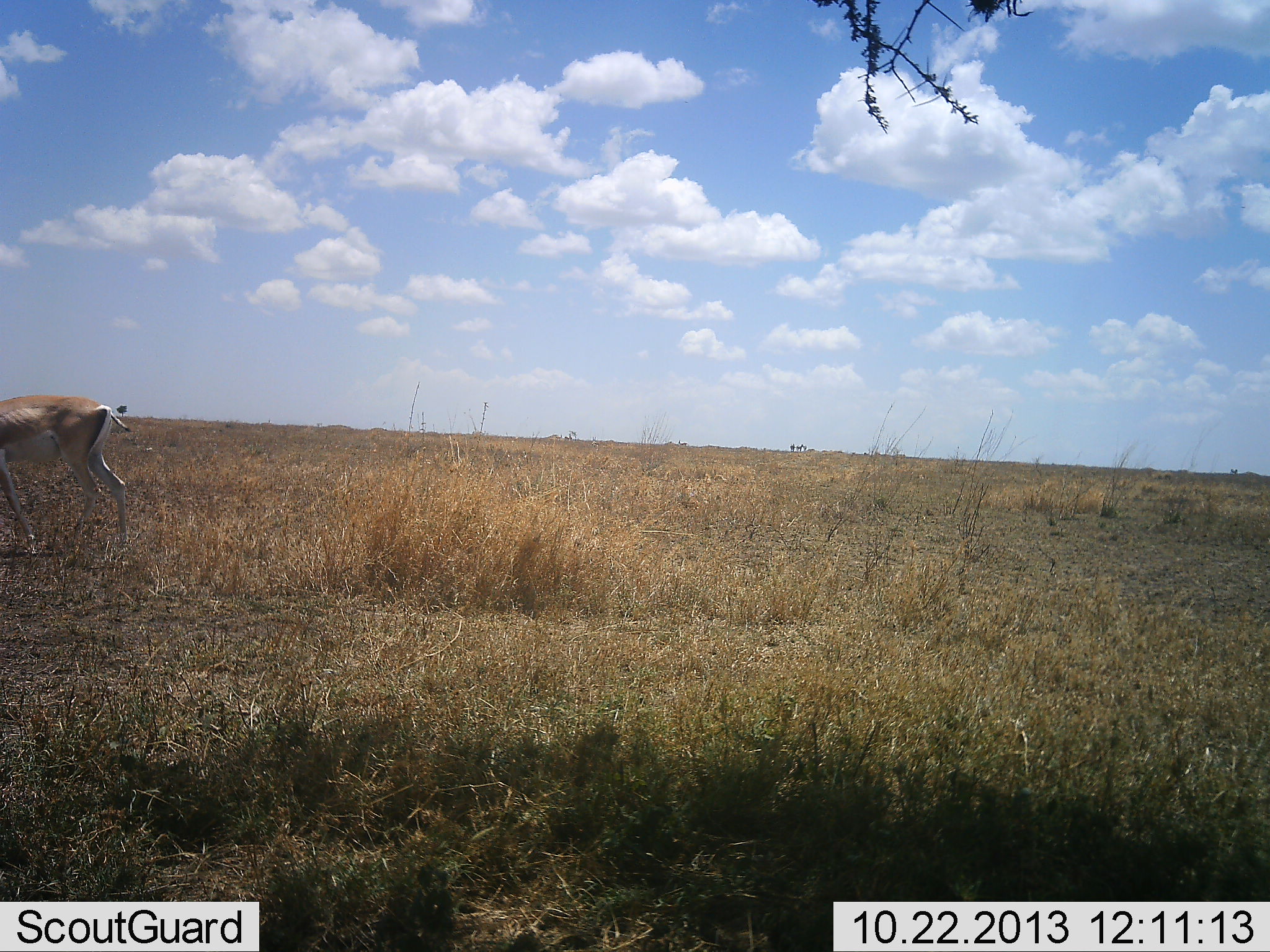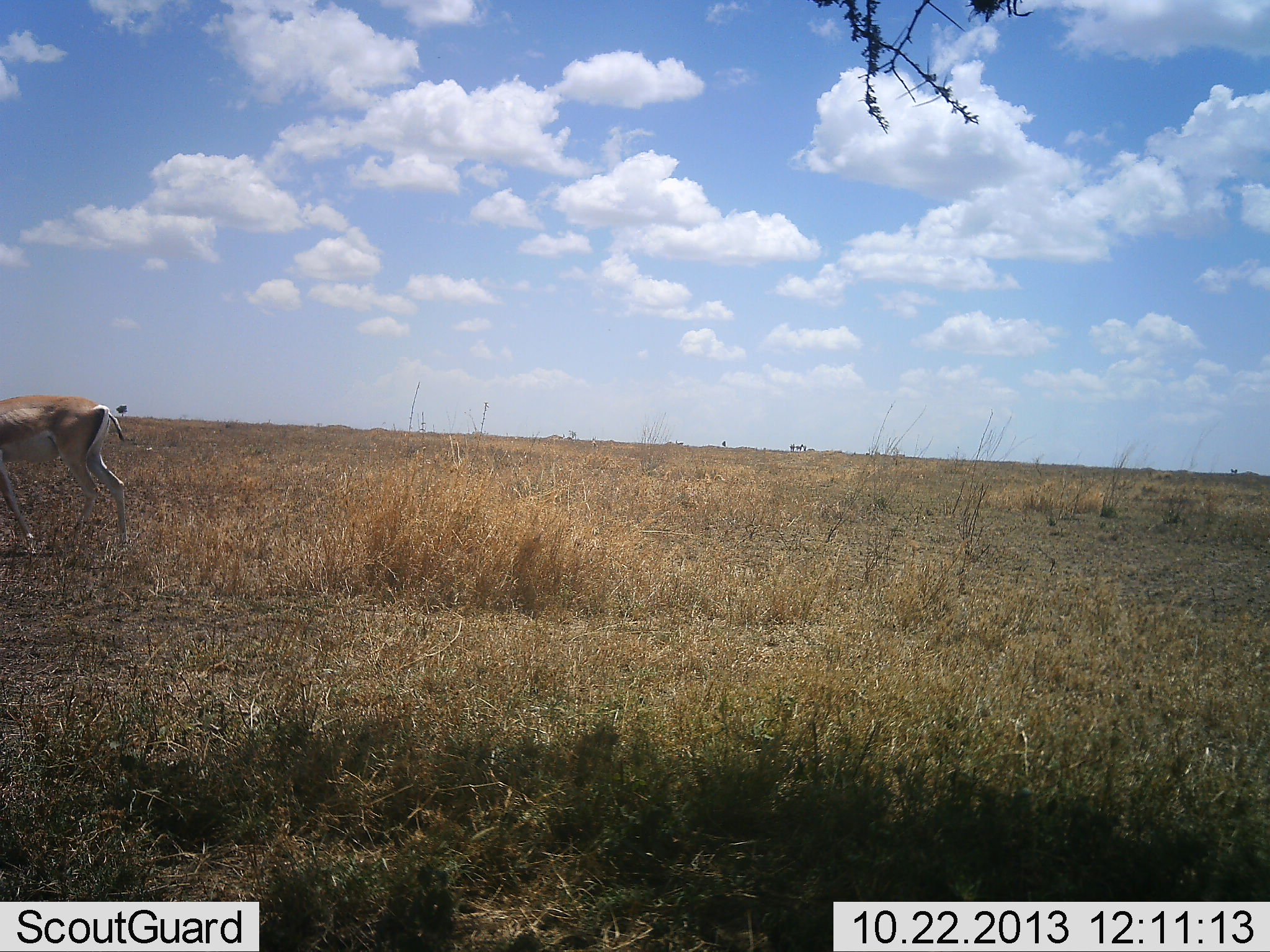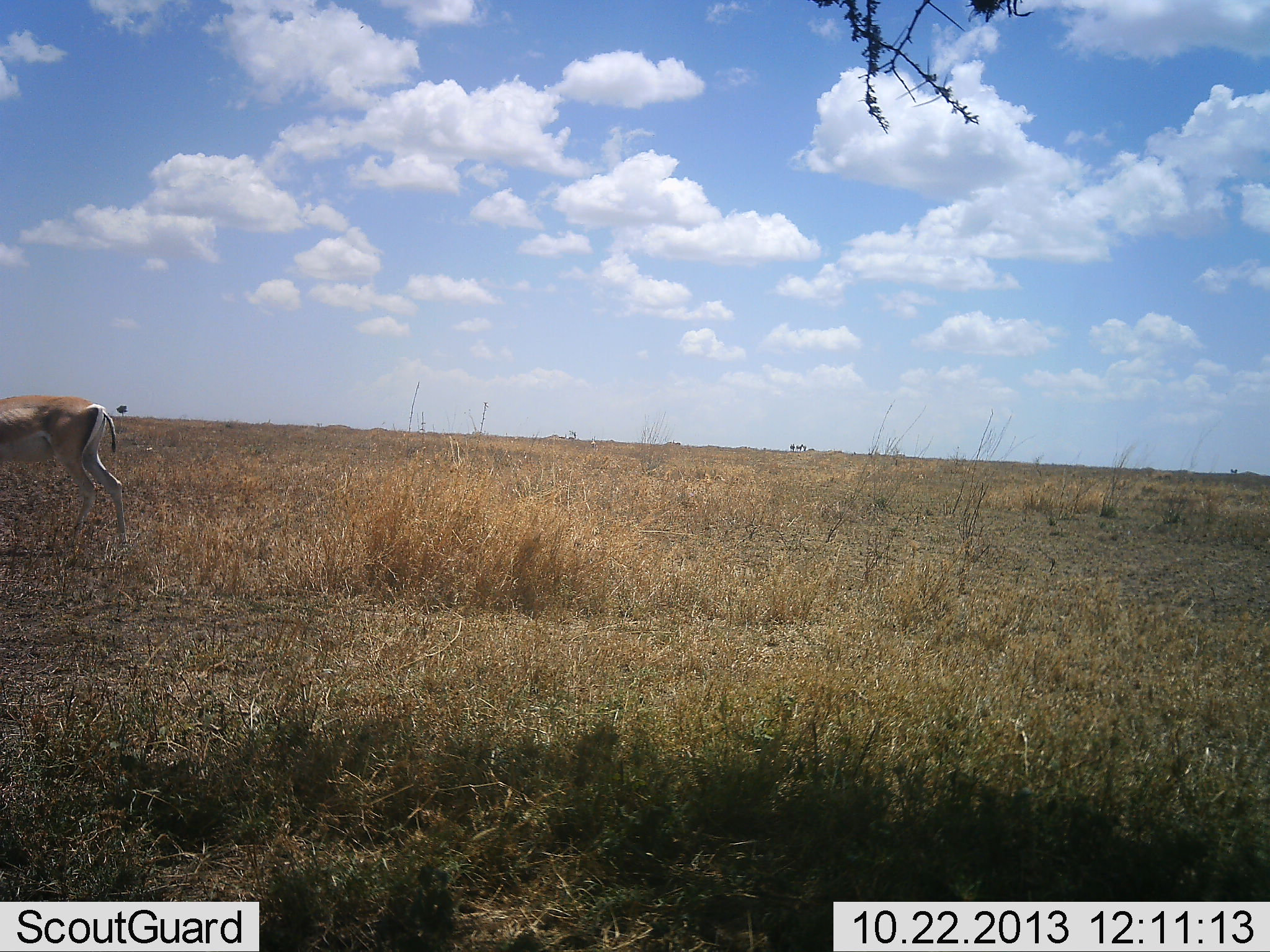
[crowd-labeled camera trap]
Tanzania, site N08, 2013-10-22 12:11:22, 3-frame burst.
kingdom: Animalia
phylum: Chordata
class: Mammalia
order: Artiodactyla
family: Bovidae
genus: Nanger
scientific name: Nanger granti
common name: grant's gazelle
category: gazellegrants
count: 1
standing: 79%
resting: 0%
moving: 21%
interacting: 0%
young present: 0%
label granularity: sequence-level